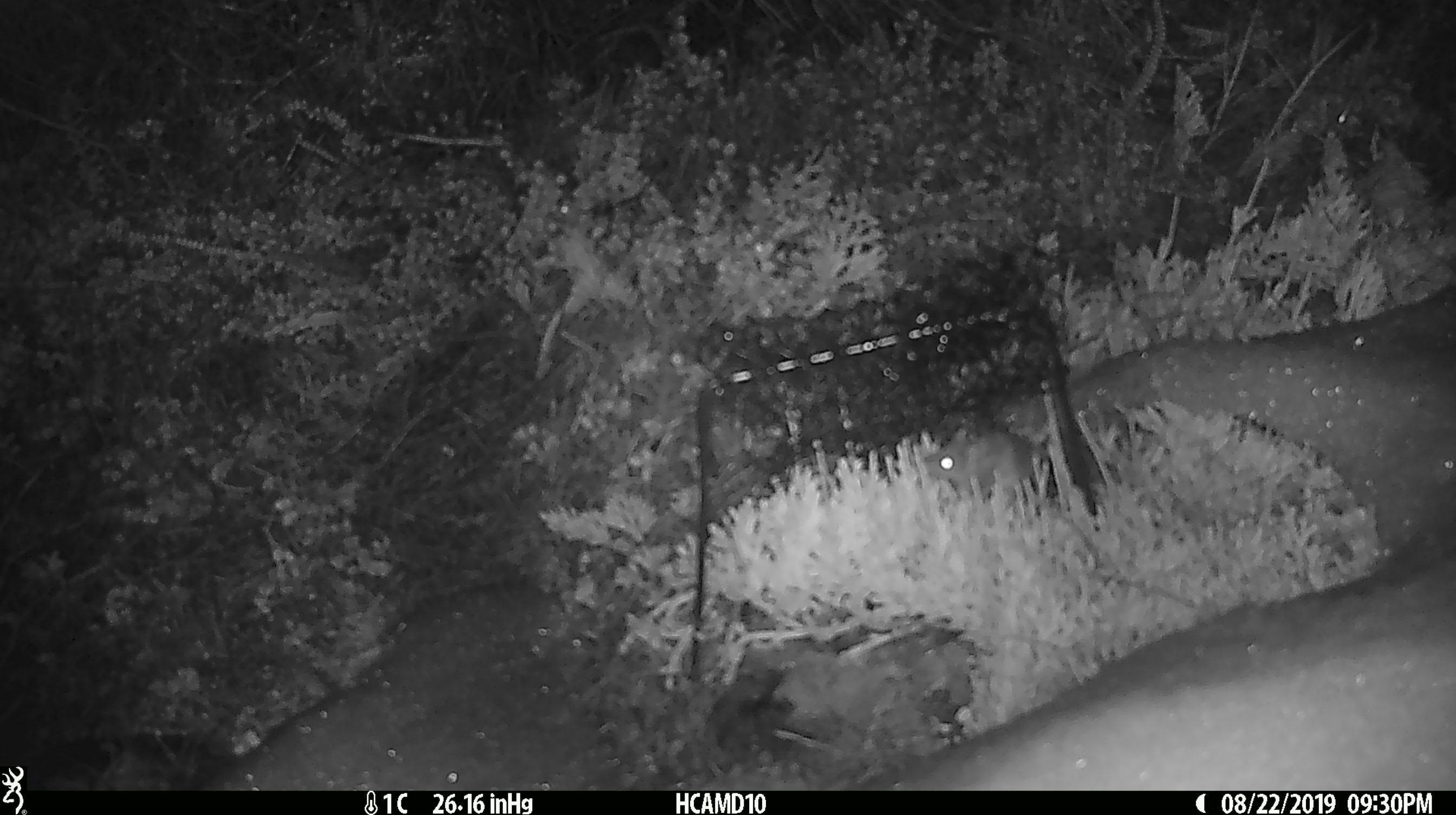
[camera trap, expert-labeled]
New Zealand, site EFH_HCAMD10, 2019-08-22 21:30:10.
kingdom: Animalia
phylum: Chordata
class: Mammalia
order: Rodentia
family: Muridae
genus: Mus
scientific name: Mus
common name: mouse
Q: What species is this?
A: Mouse (Mus).